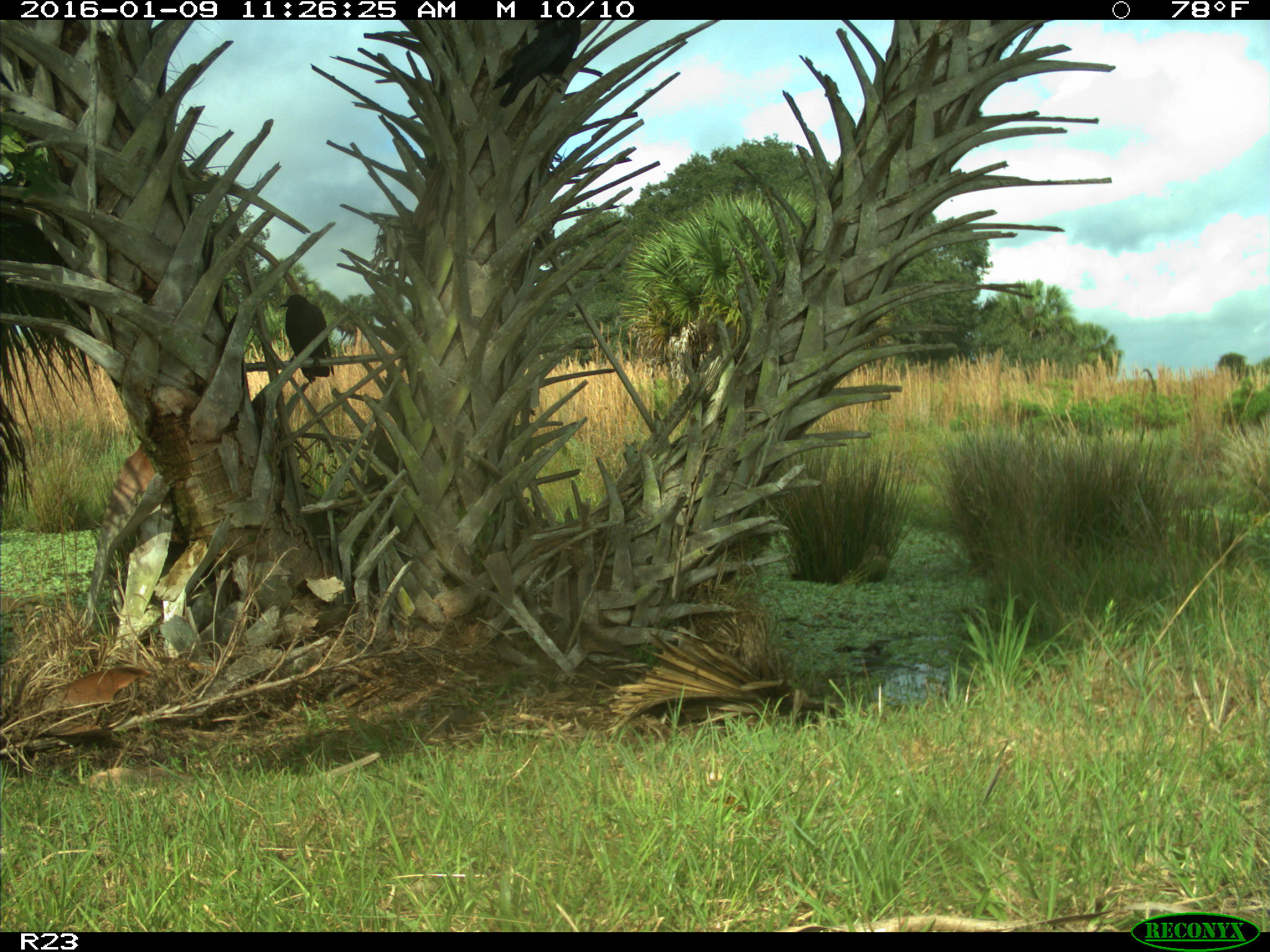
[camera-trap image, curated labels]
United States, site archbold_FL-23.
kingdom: Animalia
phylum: Chordata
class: Aves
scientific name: Aves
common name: birds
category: unidentified bird